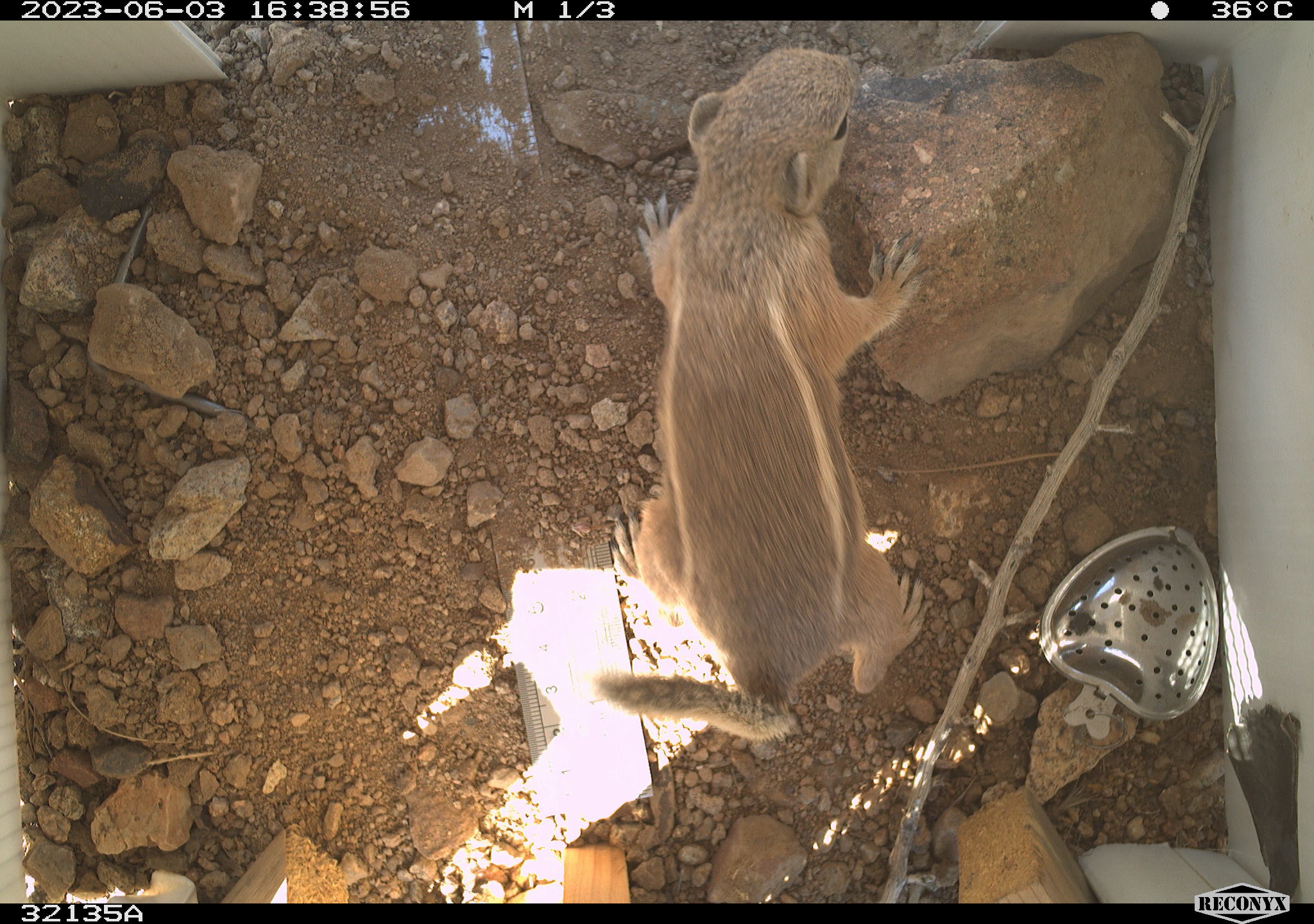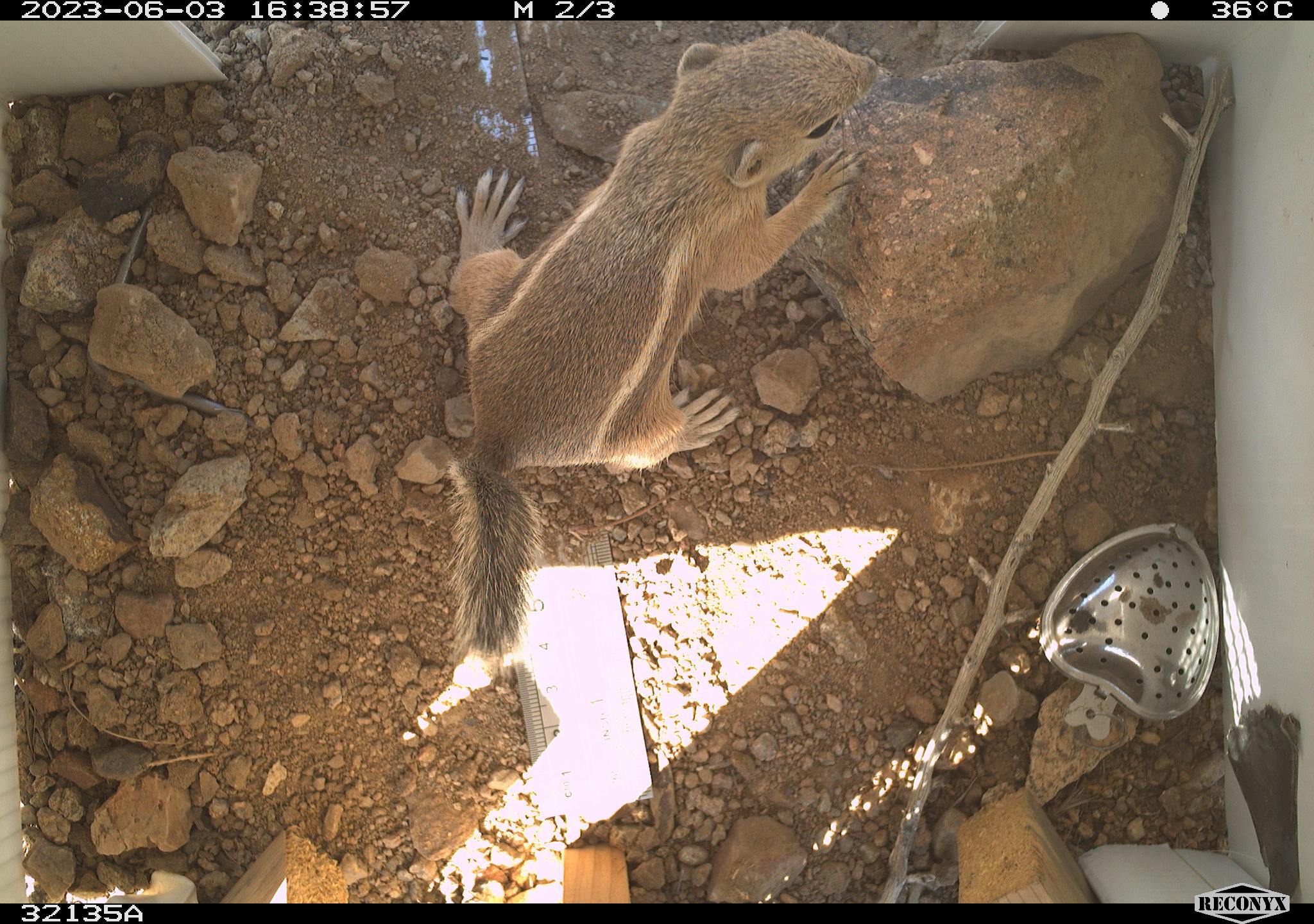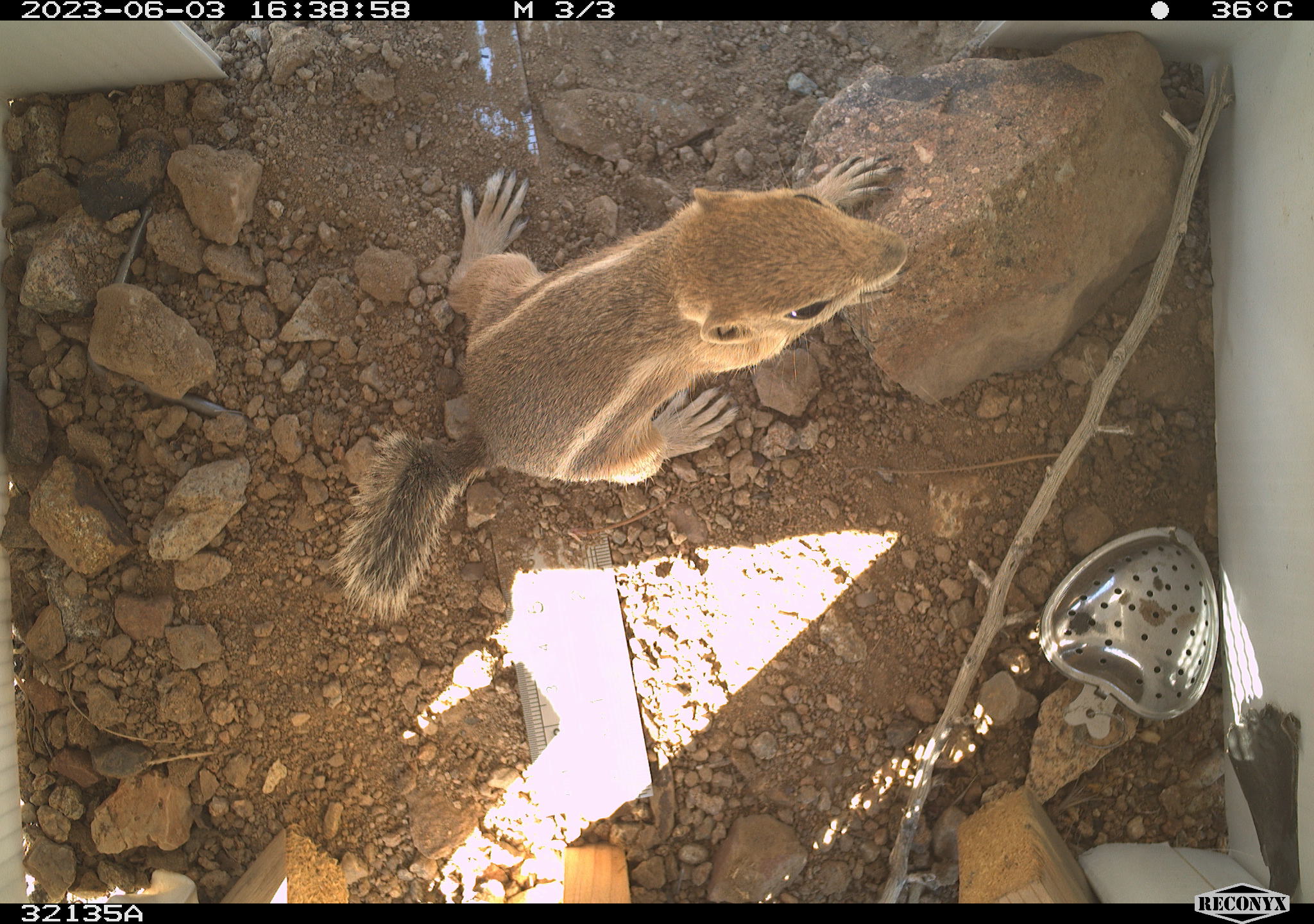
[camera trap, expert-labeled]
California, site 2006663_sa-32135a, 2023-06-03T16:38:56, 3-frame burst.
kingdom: Animalia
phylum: Chordata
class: Mammalia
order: Rodentia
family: Sciuridae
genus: Ammospermophilus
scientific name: Ammospermophilus leucurus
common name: white-tailed antelope squirrel